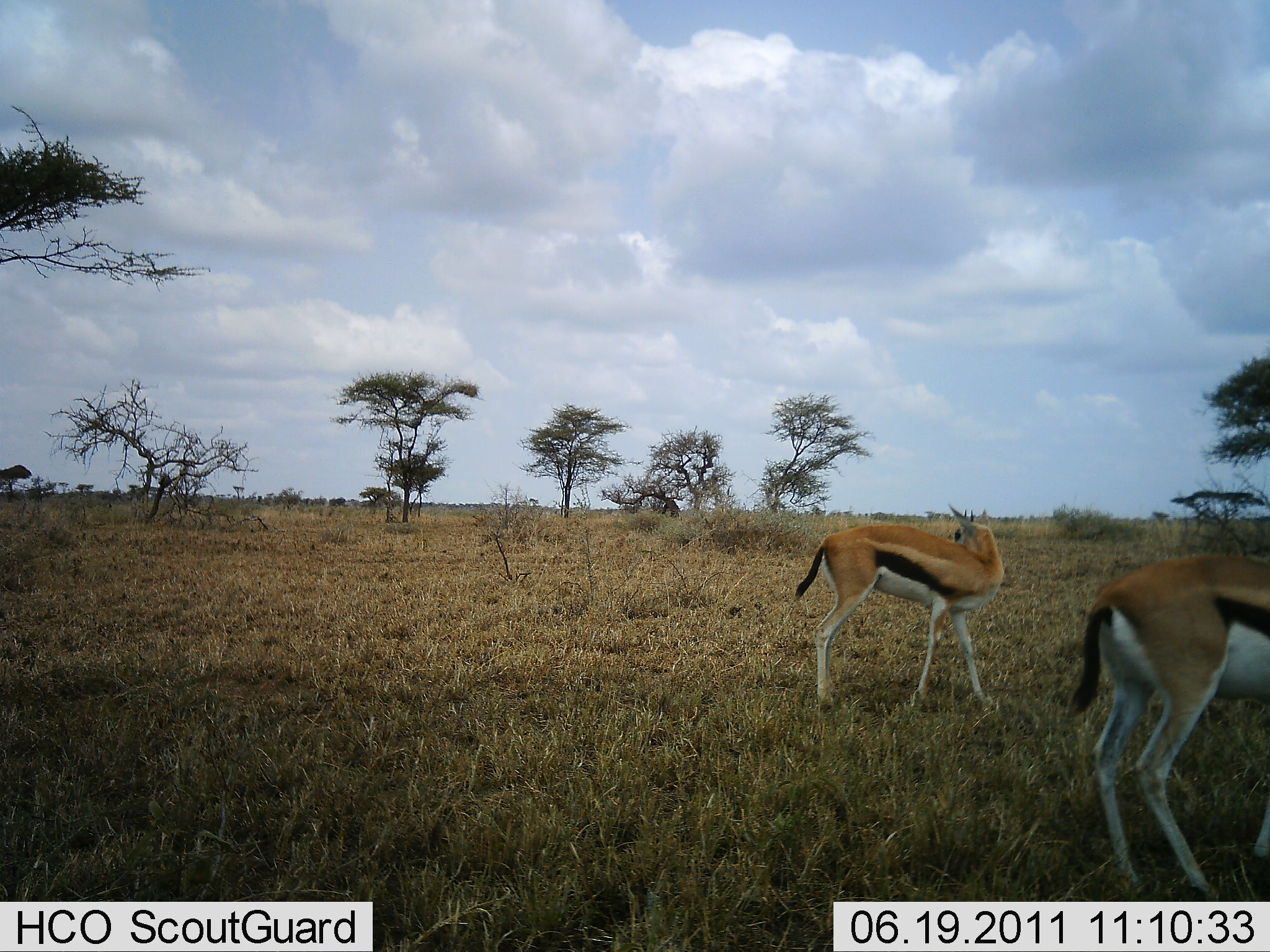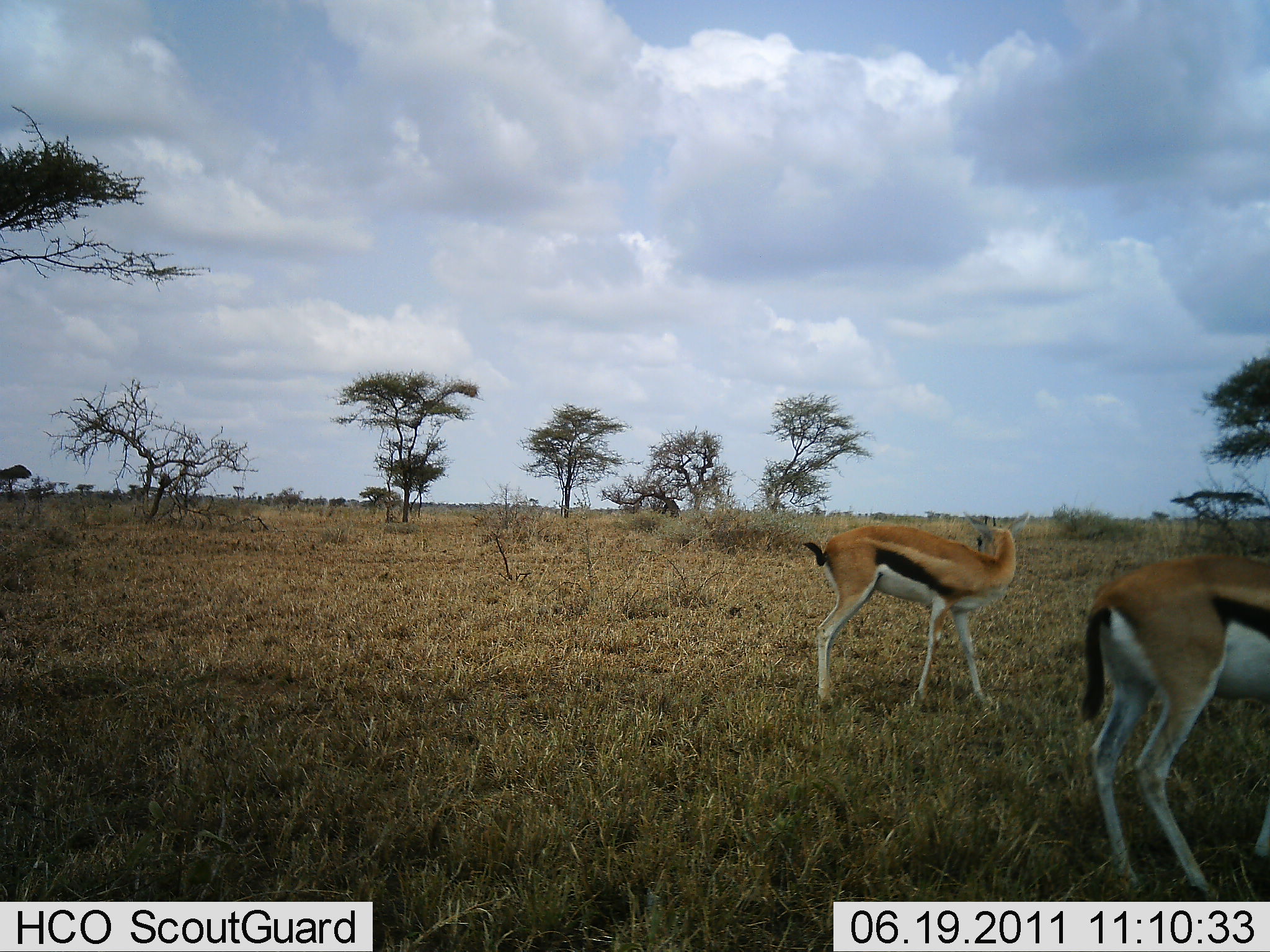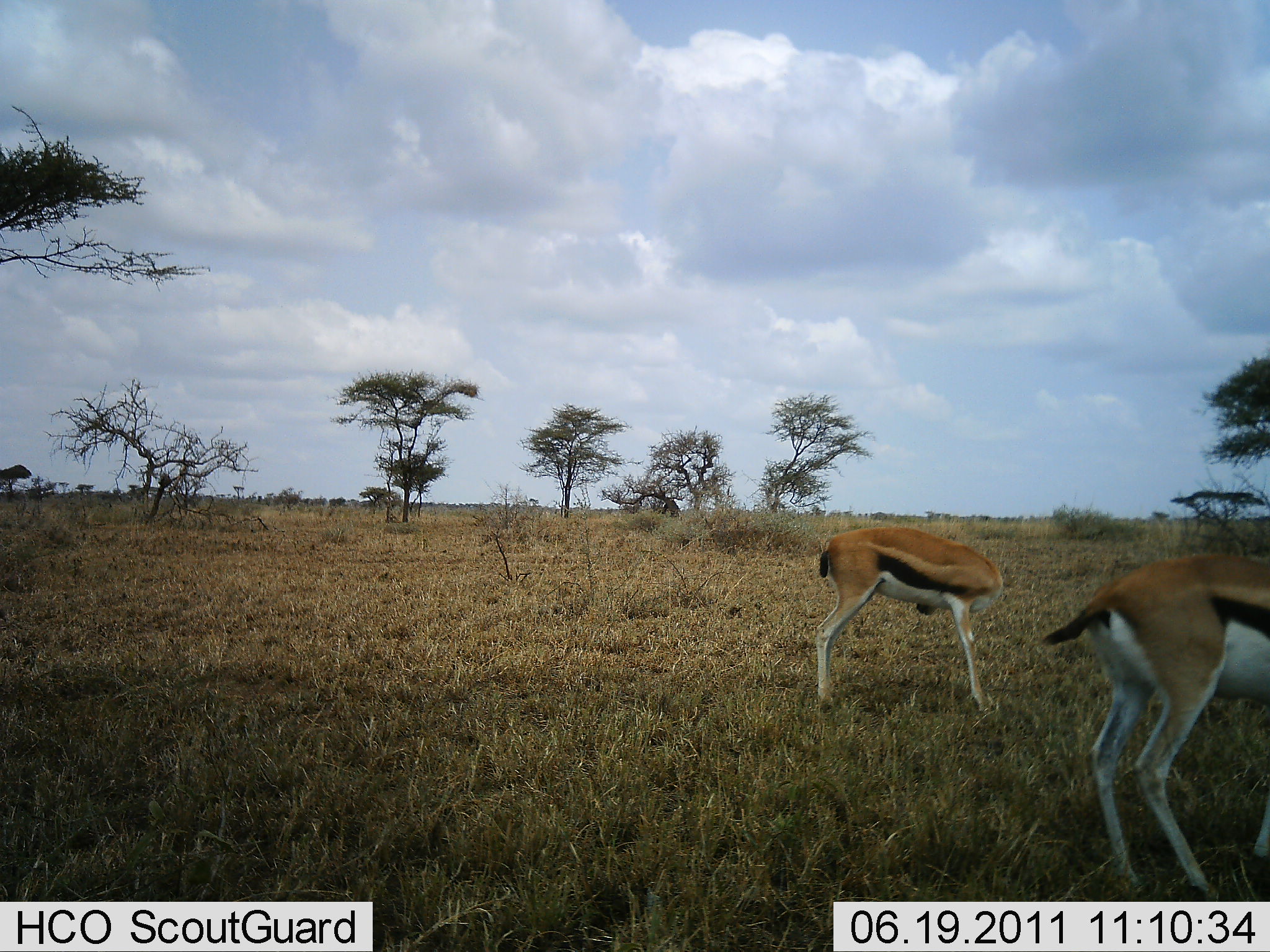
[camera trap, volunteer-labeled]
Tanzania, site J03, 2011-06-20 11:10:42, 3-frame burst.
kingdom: Animalia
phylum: Chordata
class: Mammalia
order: Artiodactyla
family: Bovidae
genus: Eudorcas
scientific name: Eudorcas thomsonii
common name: thomson's gazelle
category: gazellethomsons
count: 2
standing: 100%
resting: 0%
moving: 7%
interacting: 0%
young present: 0%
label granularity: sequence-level